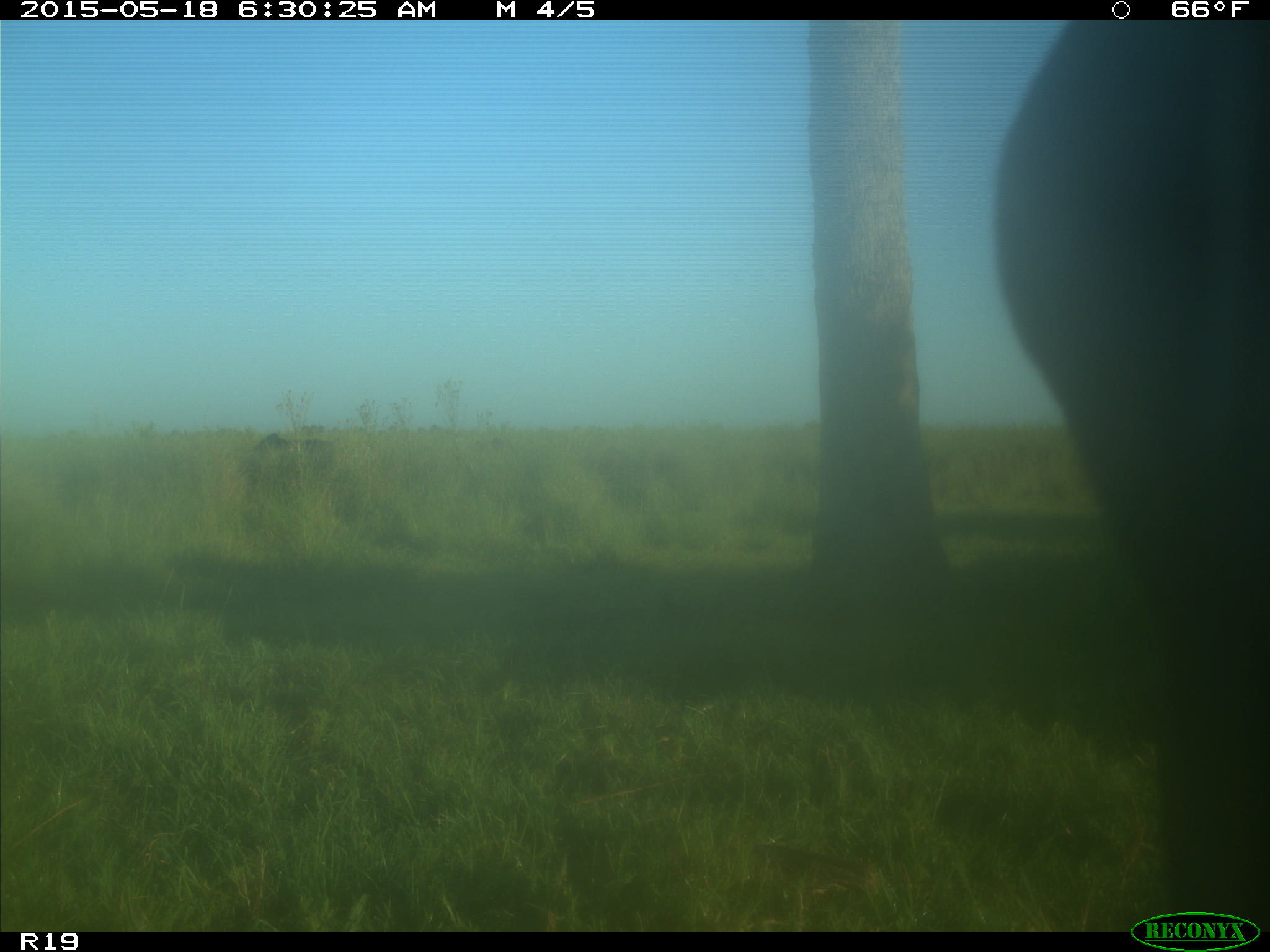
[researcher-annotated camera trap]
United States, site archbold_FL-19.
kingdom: Animalia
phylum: Chordata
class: Mammalia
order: Artiodactyla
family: Bovidae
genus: Bos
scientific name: Bos taurus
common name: domestic cow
Bos taurus (domestic cow).